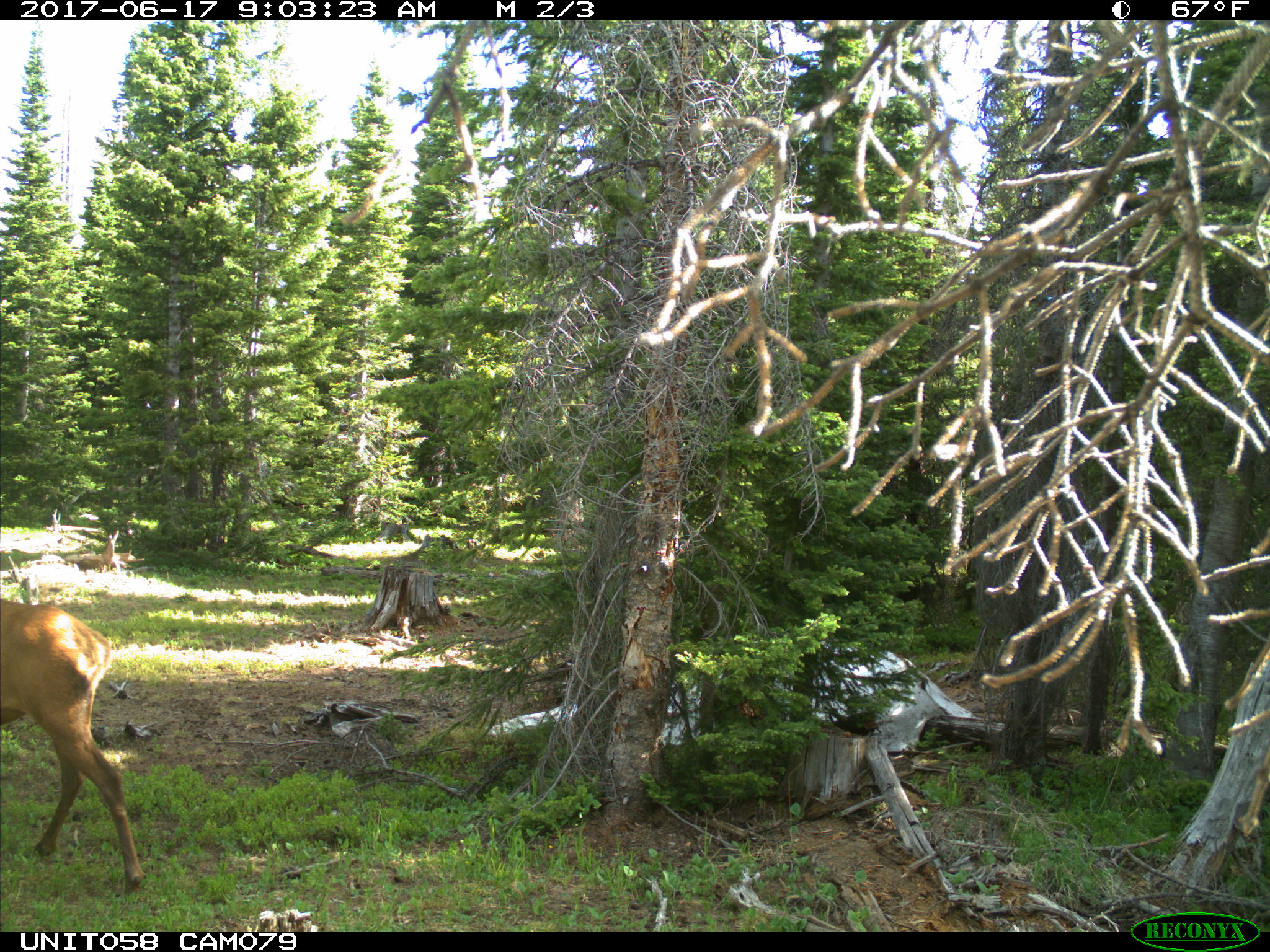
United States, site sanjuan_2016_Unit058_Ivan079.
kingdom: Animalia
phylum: Chordata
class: Mammalia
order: Artiodactyla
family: Cervidae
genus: Cervus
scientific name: Cervus elaphus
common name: red deer